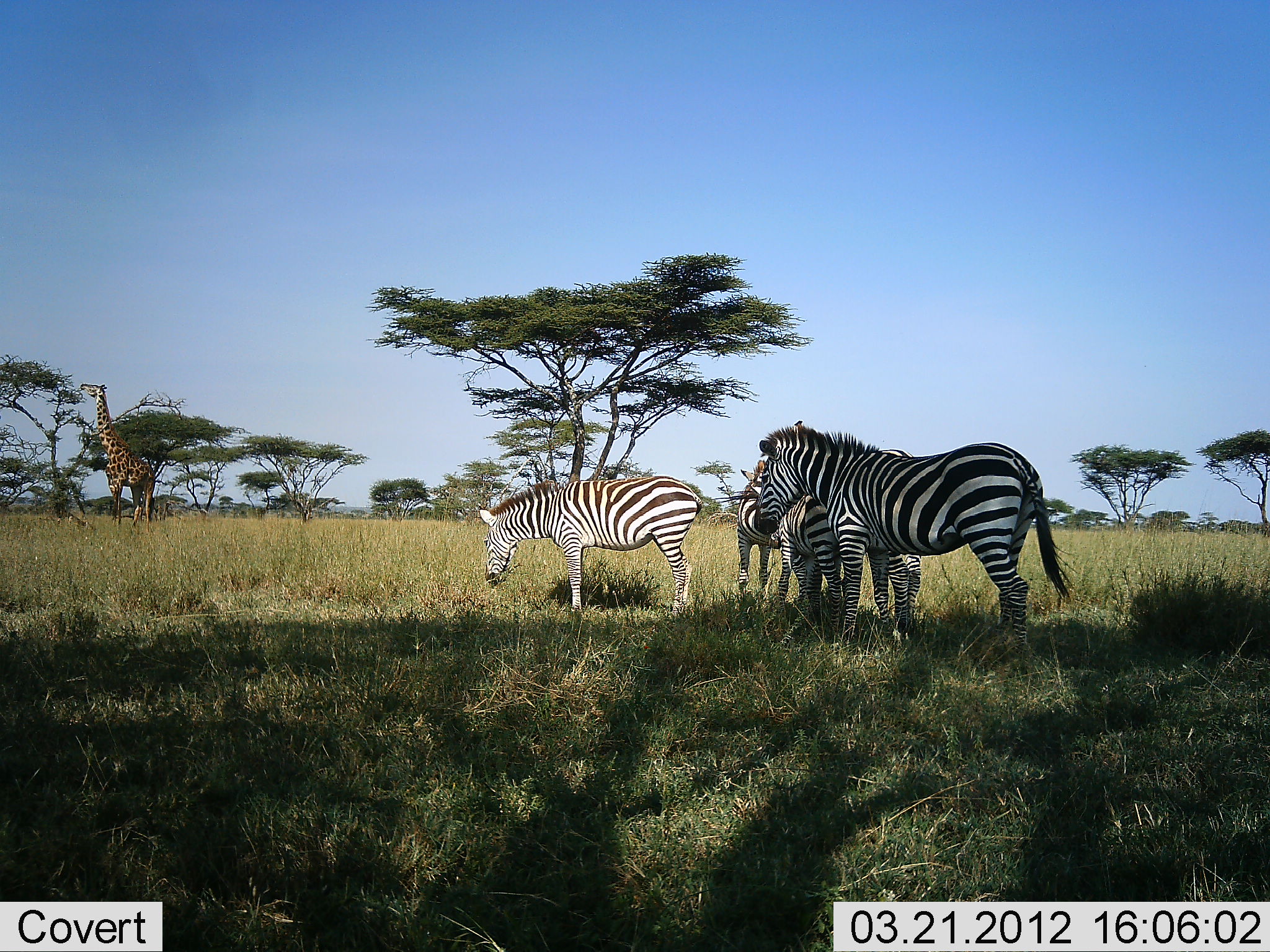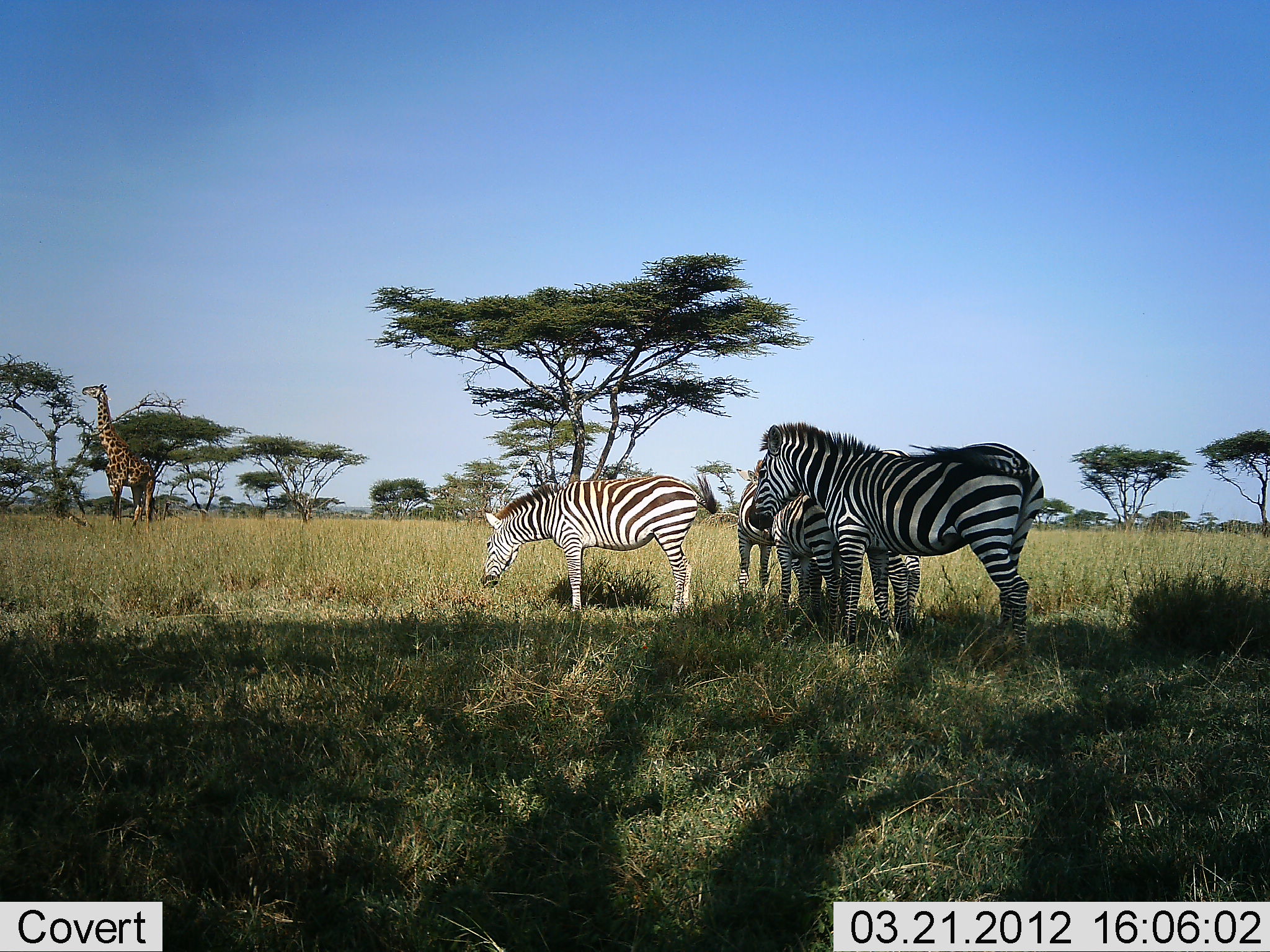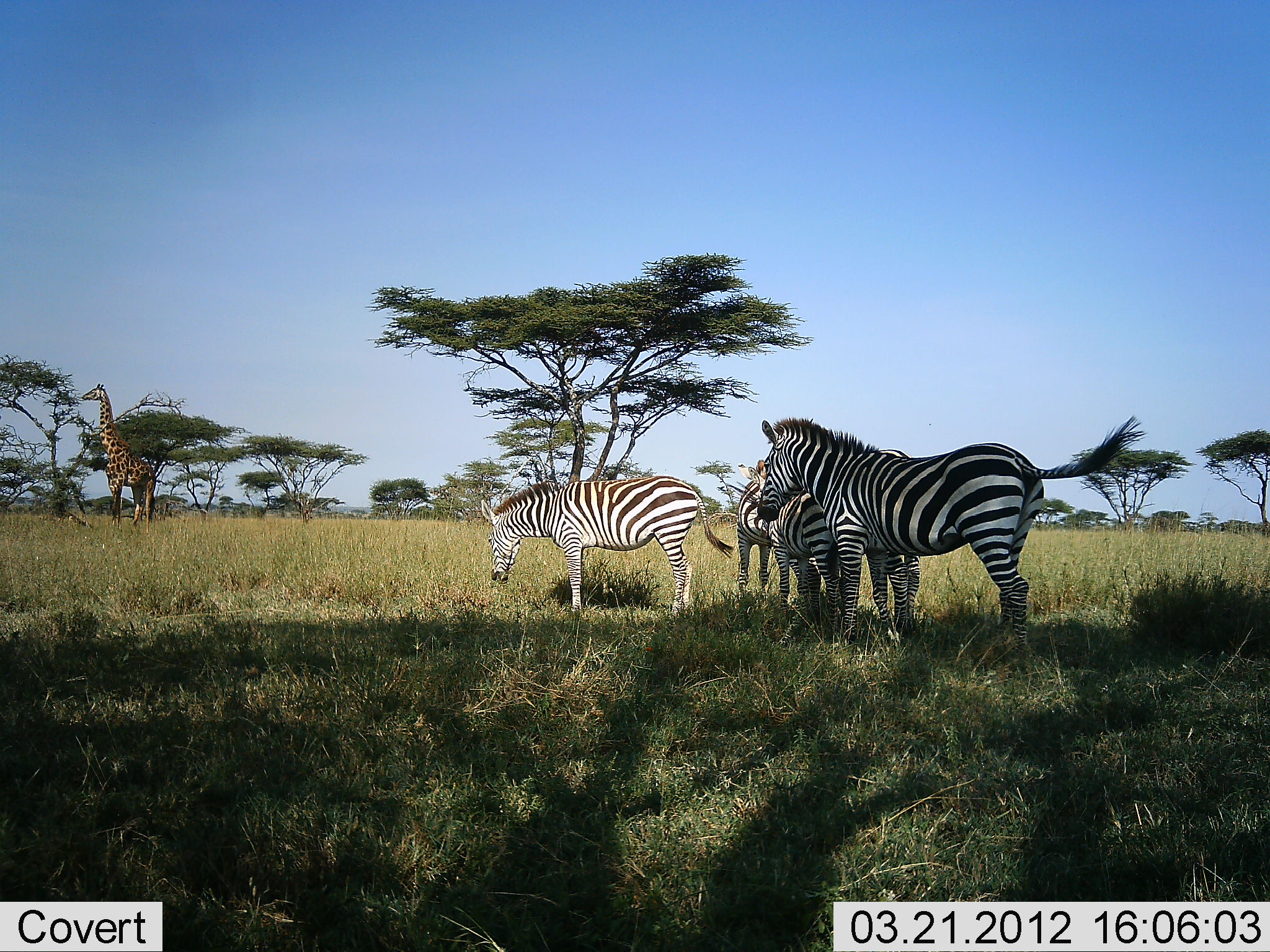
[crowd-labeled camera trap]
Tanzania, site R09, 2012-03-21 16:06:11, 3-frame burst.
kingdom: Animalia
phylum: Chordata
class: Mammalia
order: Artiodactyla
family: Giraffidae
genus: Giraffa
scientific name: Giraffa camelopardalis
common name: giraffe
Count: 1.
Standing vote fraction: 16%.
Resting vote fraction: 0%.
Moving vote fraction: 0%.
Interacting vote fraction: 0%.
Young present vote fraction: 0%.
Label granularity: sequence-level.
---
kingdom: Animalia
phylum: Chordata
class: Mammalia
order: Perissodactyla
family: Equidae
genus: Equus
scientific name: Equus quagga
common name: plains zebra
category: zebra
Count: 5.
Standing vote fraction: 92%.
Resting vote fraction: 0%.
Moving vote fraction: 8%.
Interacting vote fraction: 4%.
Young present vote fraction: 31%.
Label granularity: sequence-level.